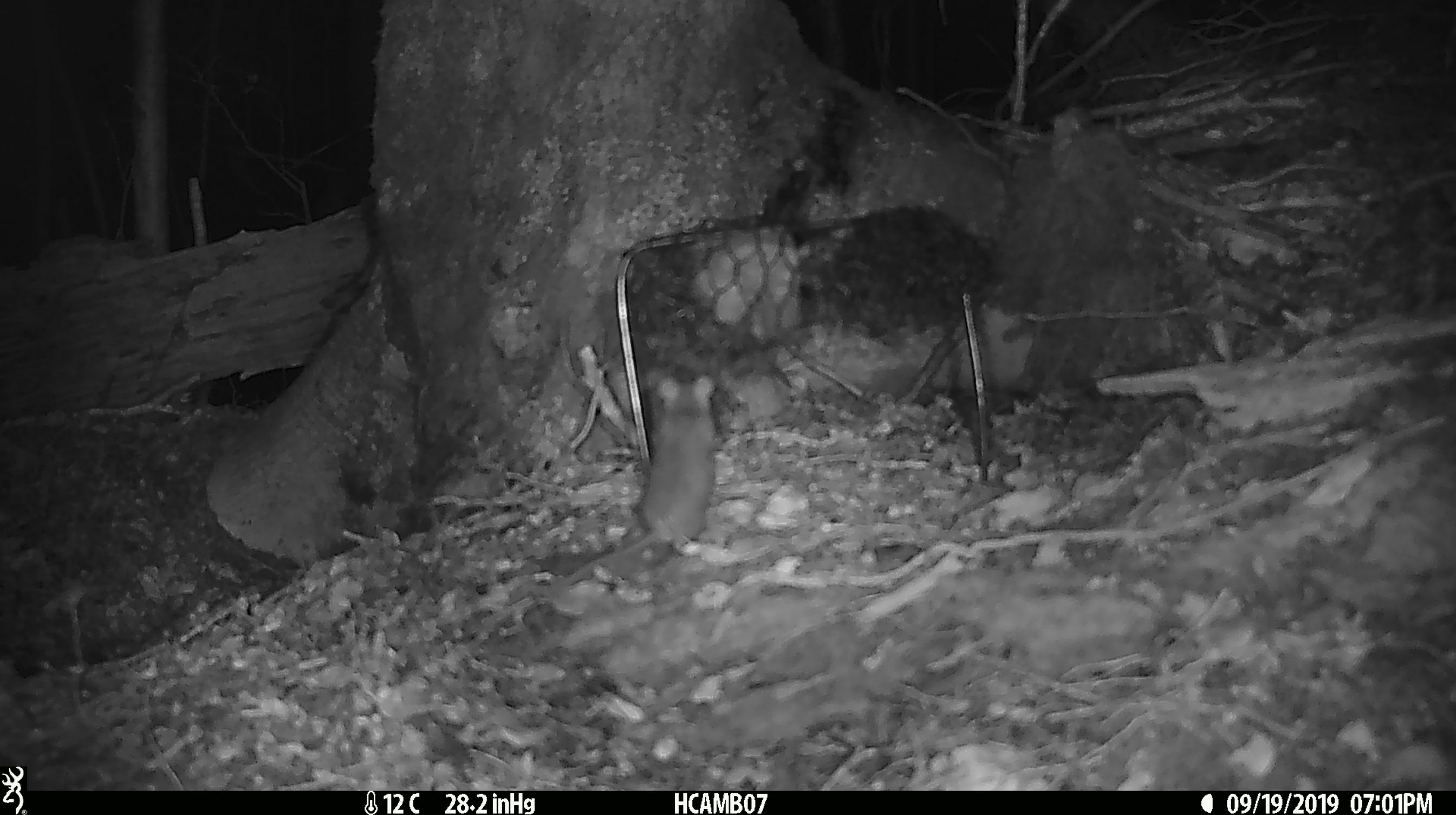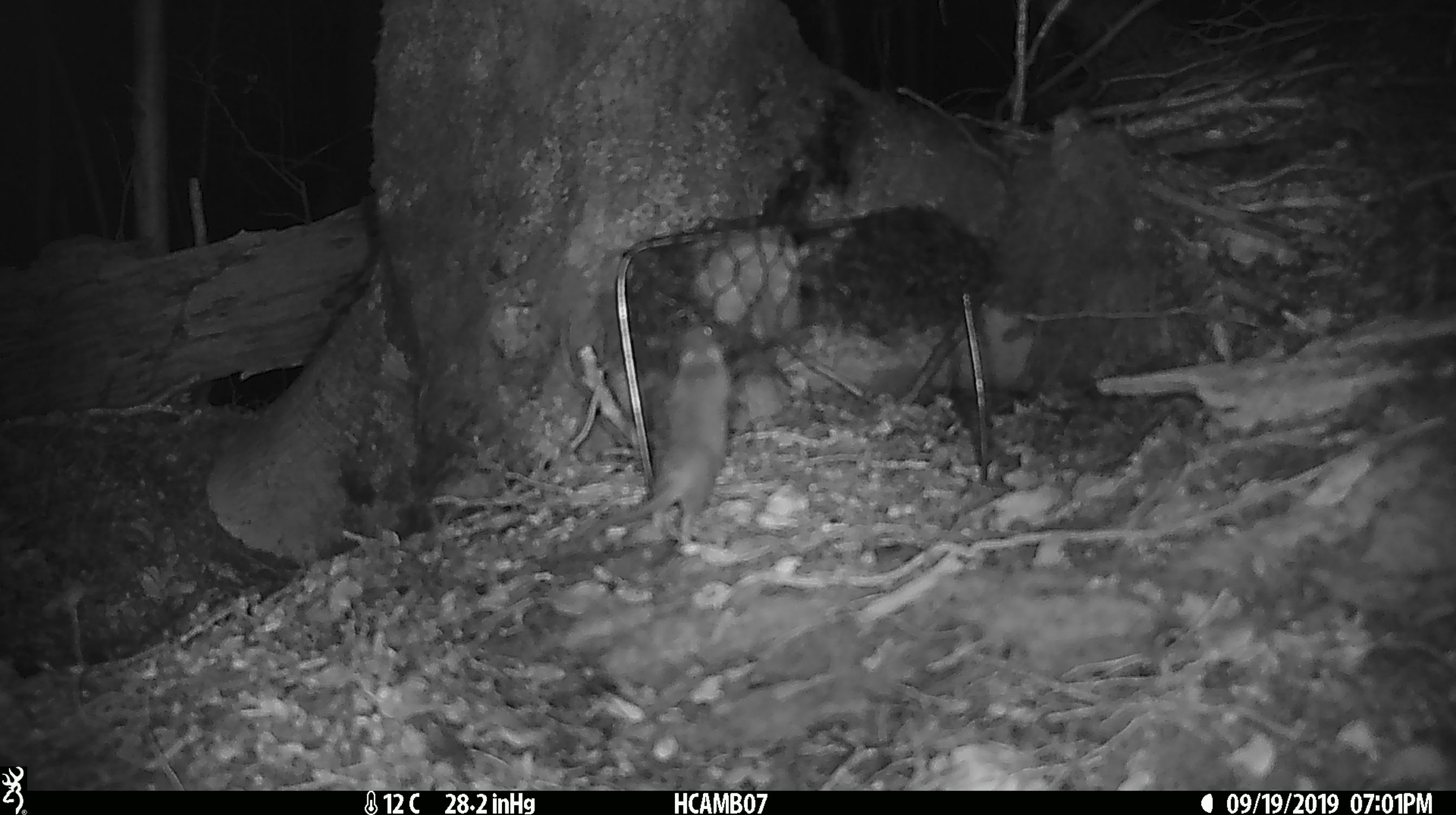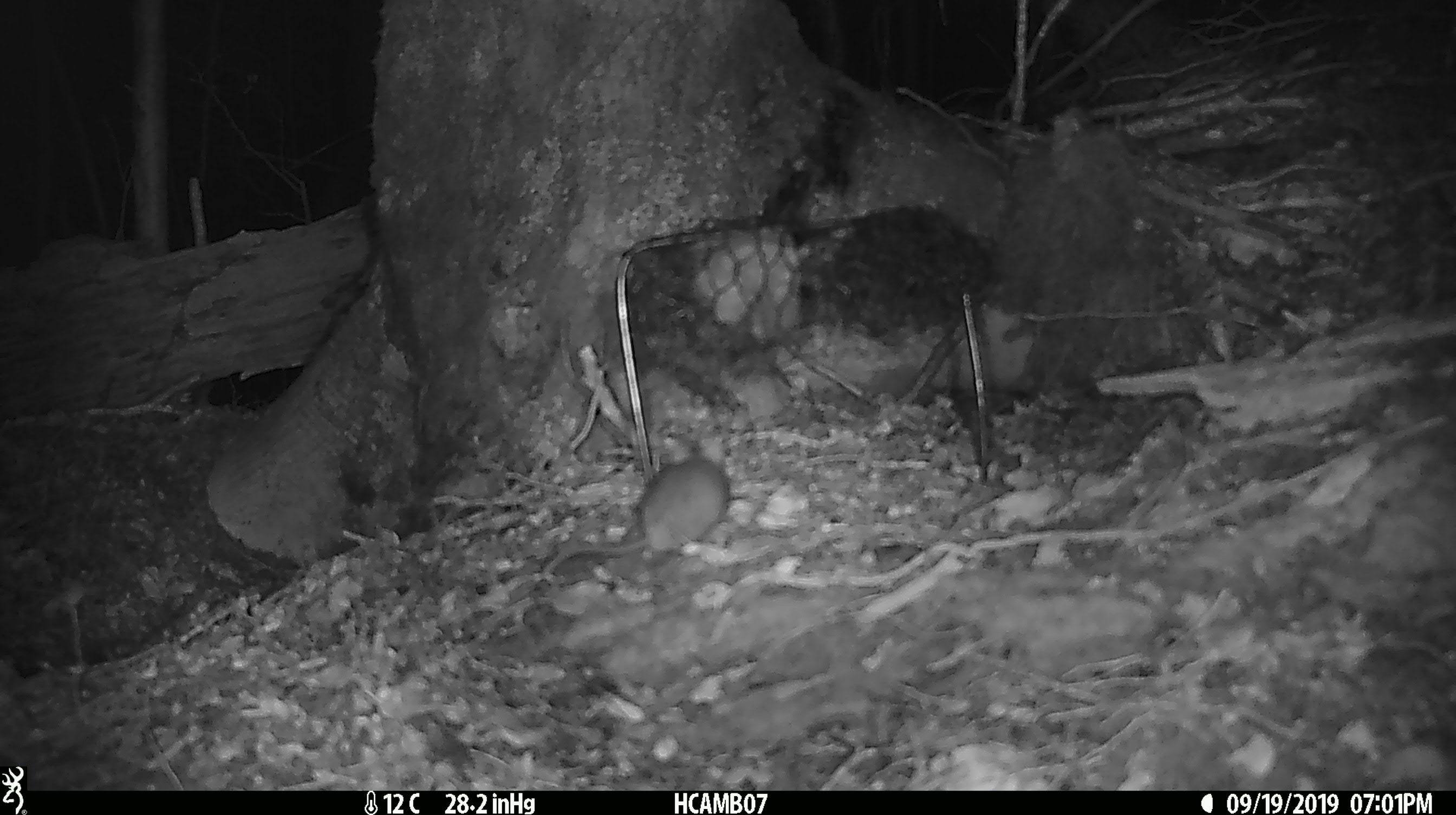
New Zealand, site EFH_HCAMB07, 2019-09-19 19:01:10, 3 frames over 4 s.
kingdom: Animalia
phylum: Chordata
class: Mammalia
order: Rodentia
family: Muridae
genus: Mus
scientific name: Mus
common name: mouse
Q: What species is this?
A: Mouse (Mus).